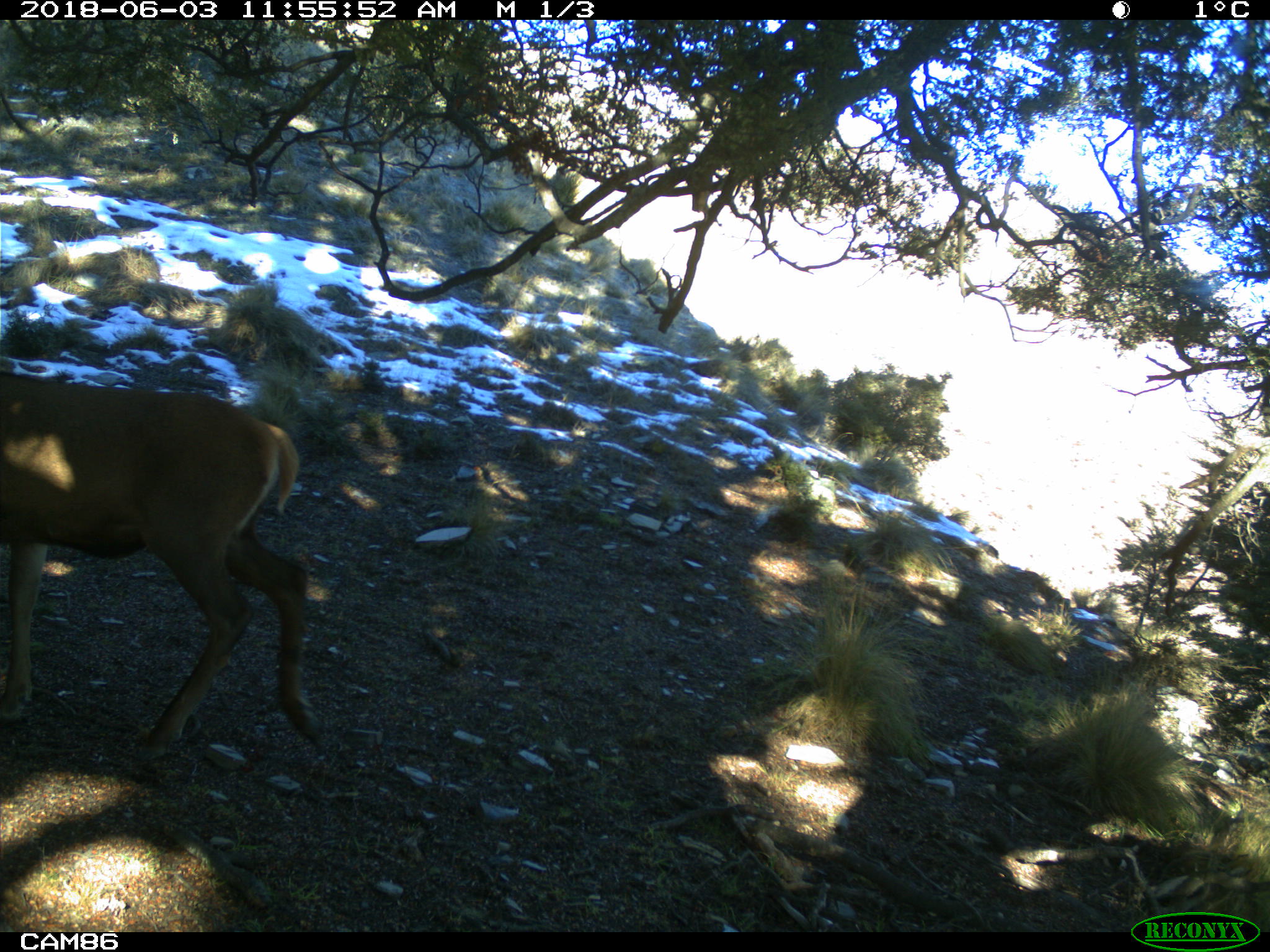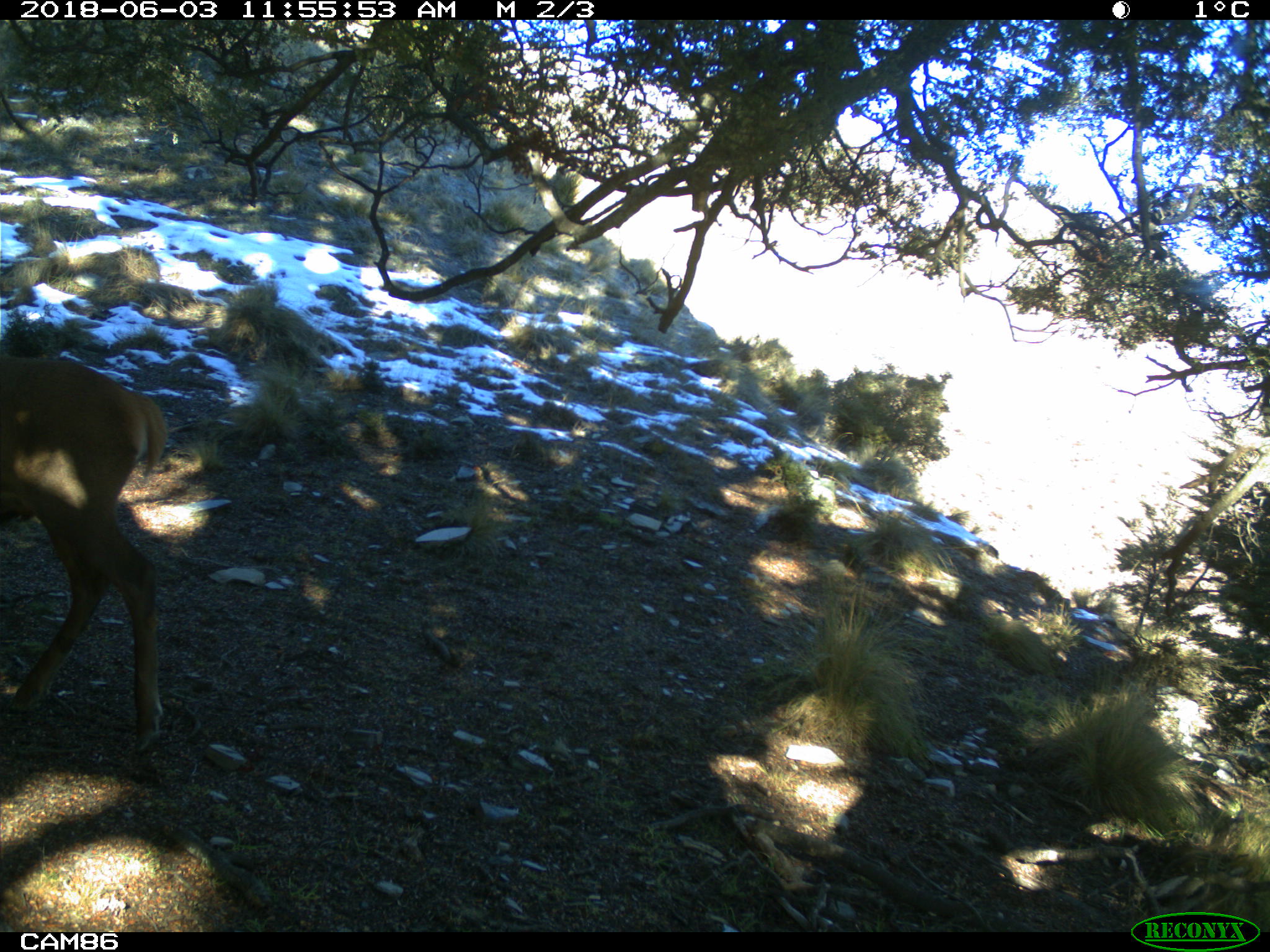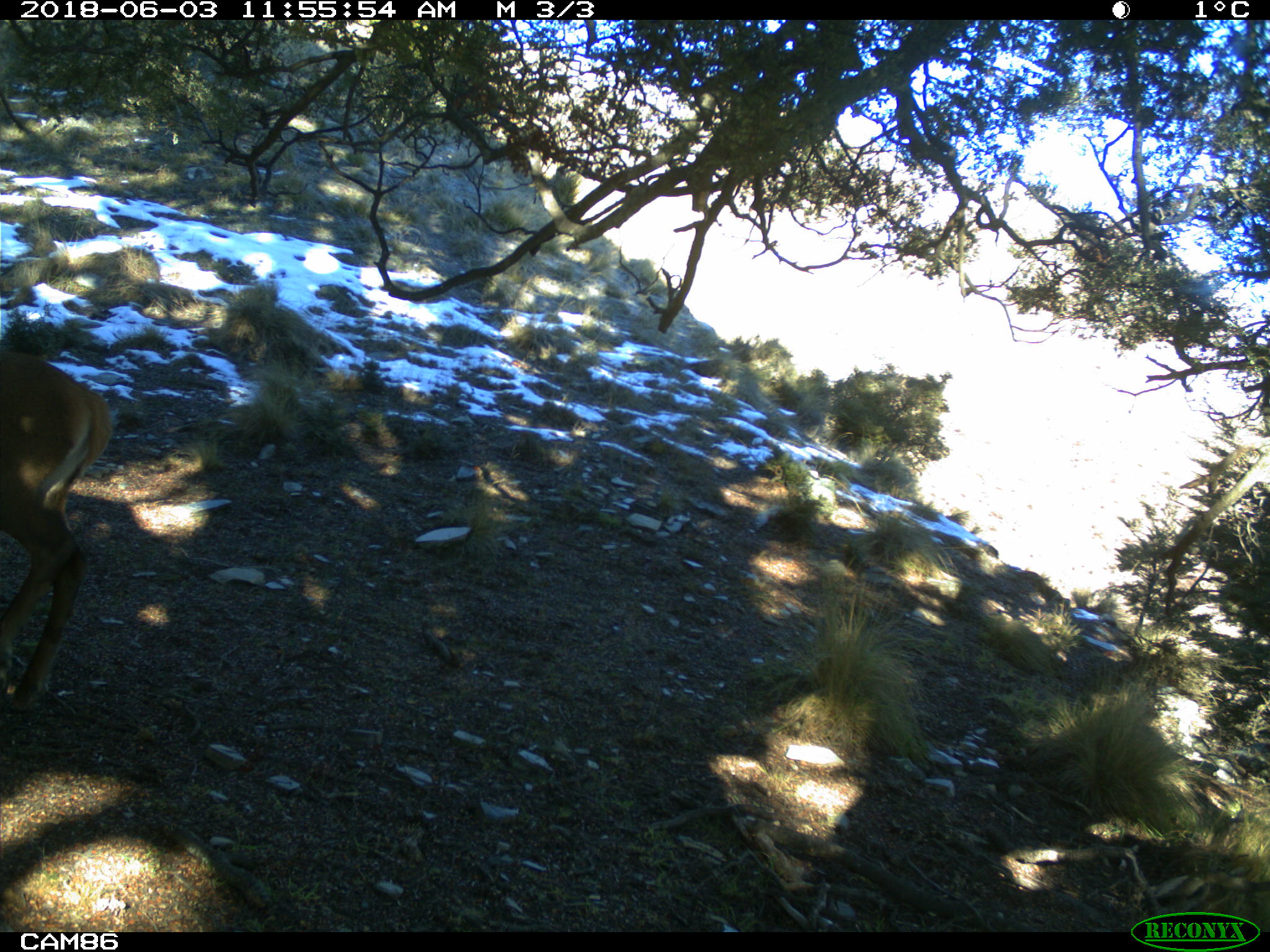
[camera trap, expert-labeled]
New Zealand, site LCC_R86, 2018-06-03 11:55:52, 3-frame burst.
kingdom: Animalia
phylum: Chordata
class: Mammalia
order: Artiodactyla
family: Cervidae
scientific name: Cervidae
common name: deer